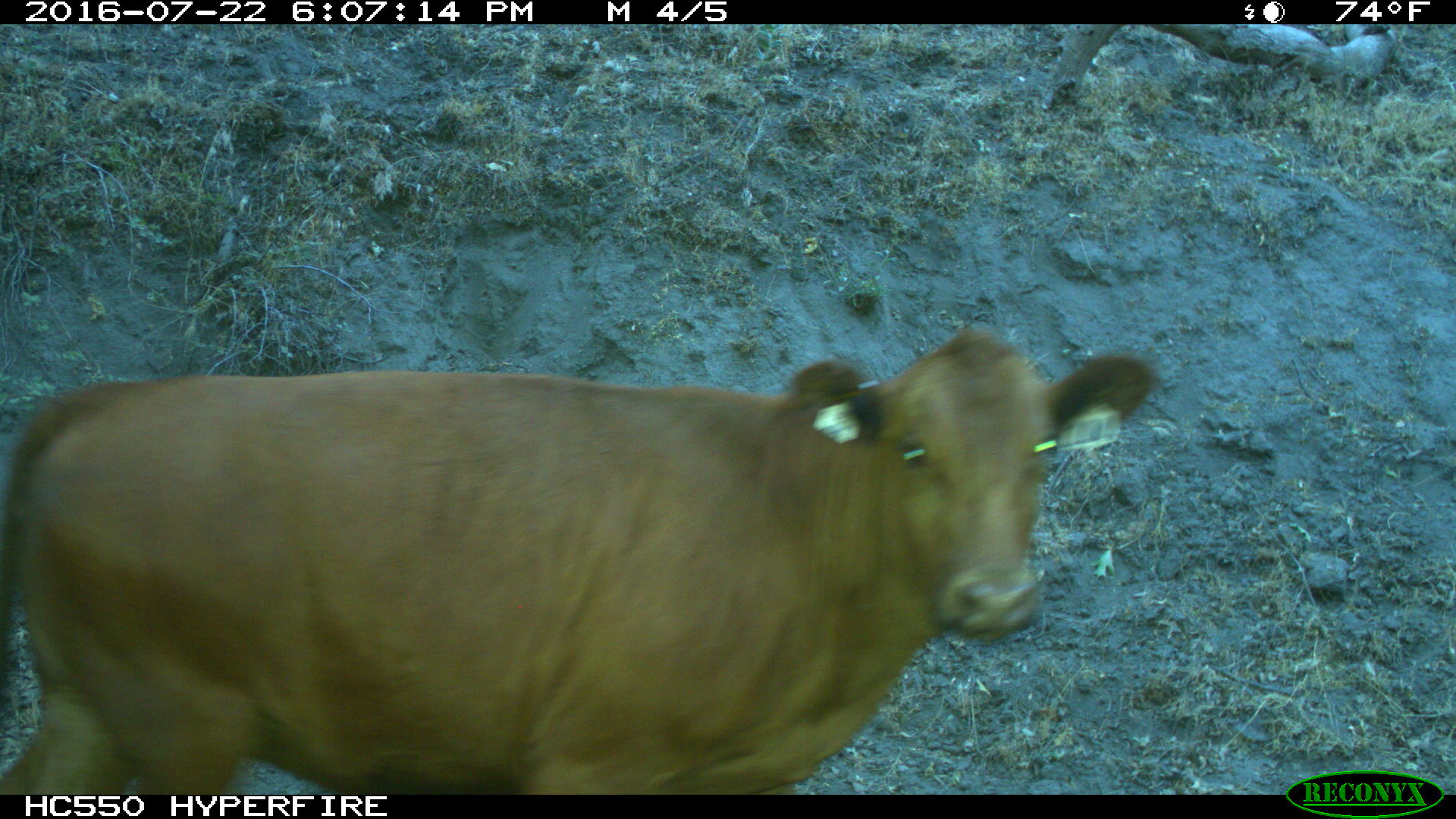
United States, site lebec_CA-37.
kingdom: Animalia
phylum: Chordata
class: Mammalia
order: Artiodactyla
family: Bovidae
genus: Bos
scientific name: Bos taurus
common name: domestic cow